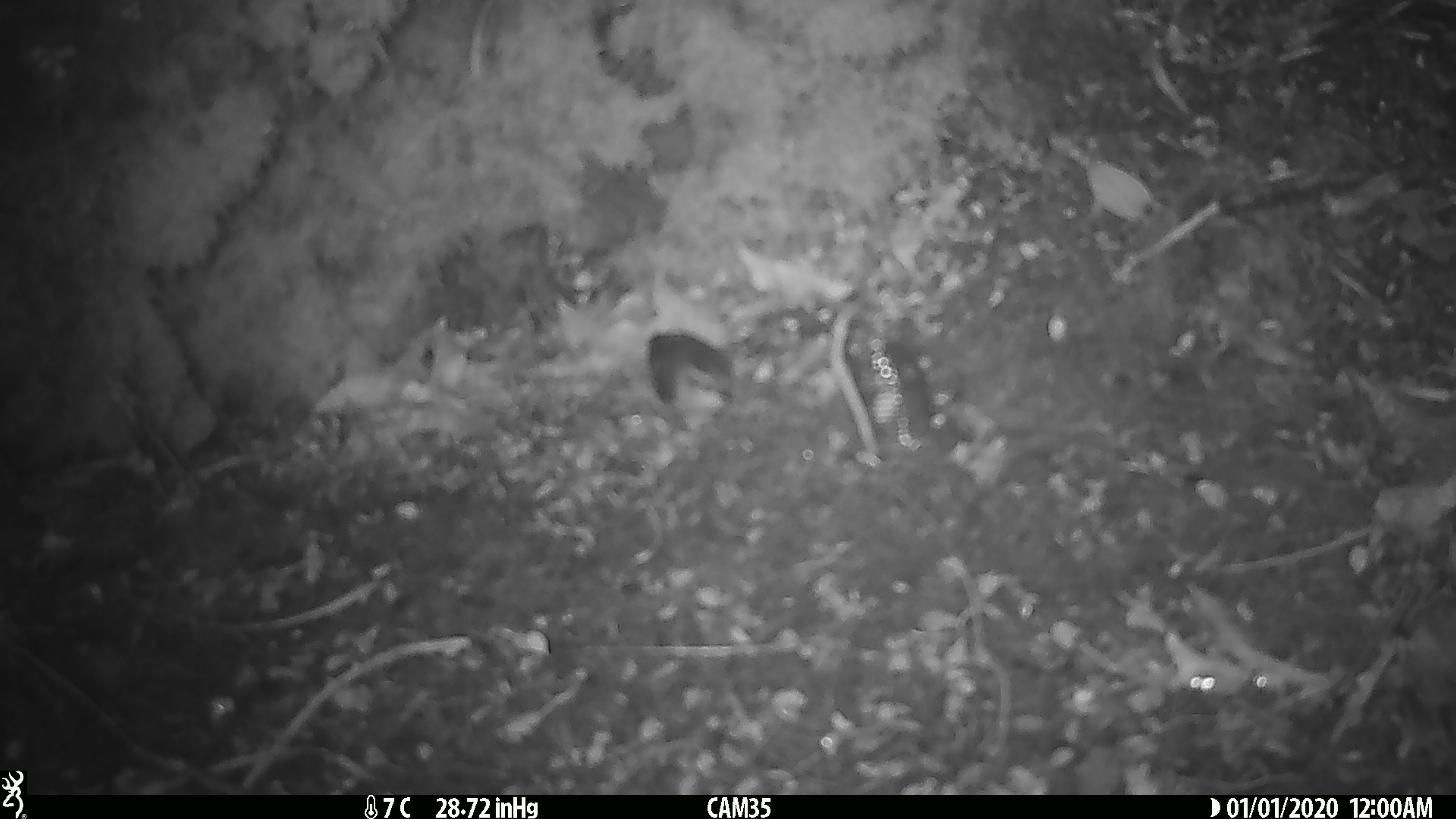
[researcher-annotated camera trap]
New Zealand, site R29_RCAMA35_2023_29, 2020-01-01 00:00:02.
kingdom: Animalia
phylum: Chordata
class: Aves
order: Passeriformes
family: Acanthisittidae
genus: Acanthisitta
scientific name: Acanthisitta chloris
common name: rifleman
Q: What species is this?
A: Rifleman (Acanthisitta chloris).